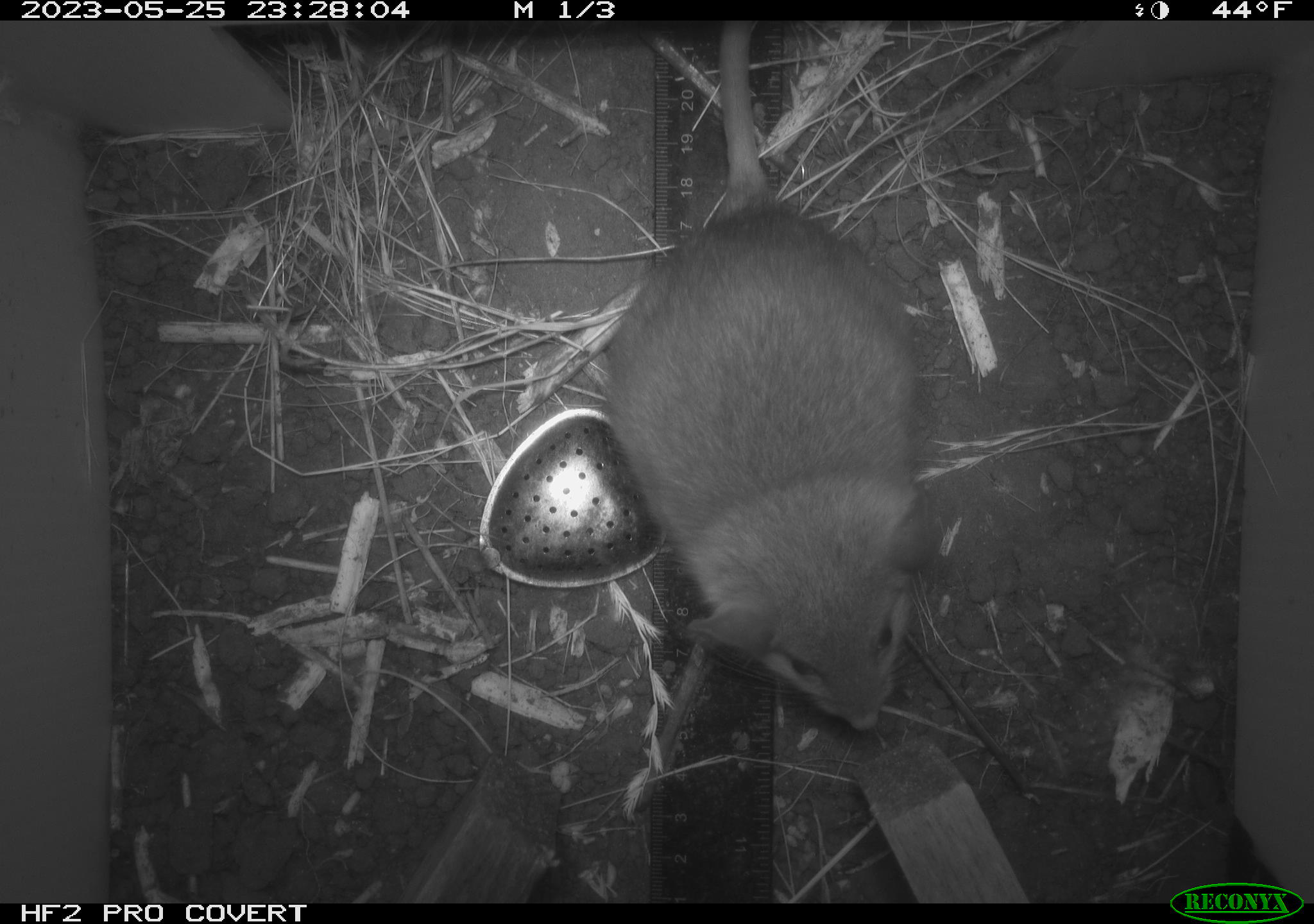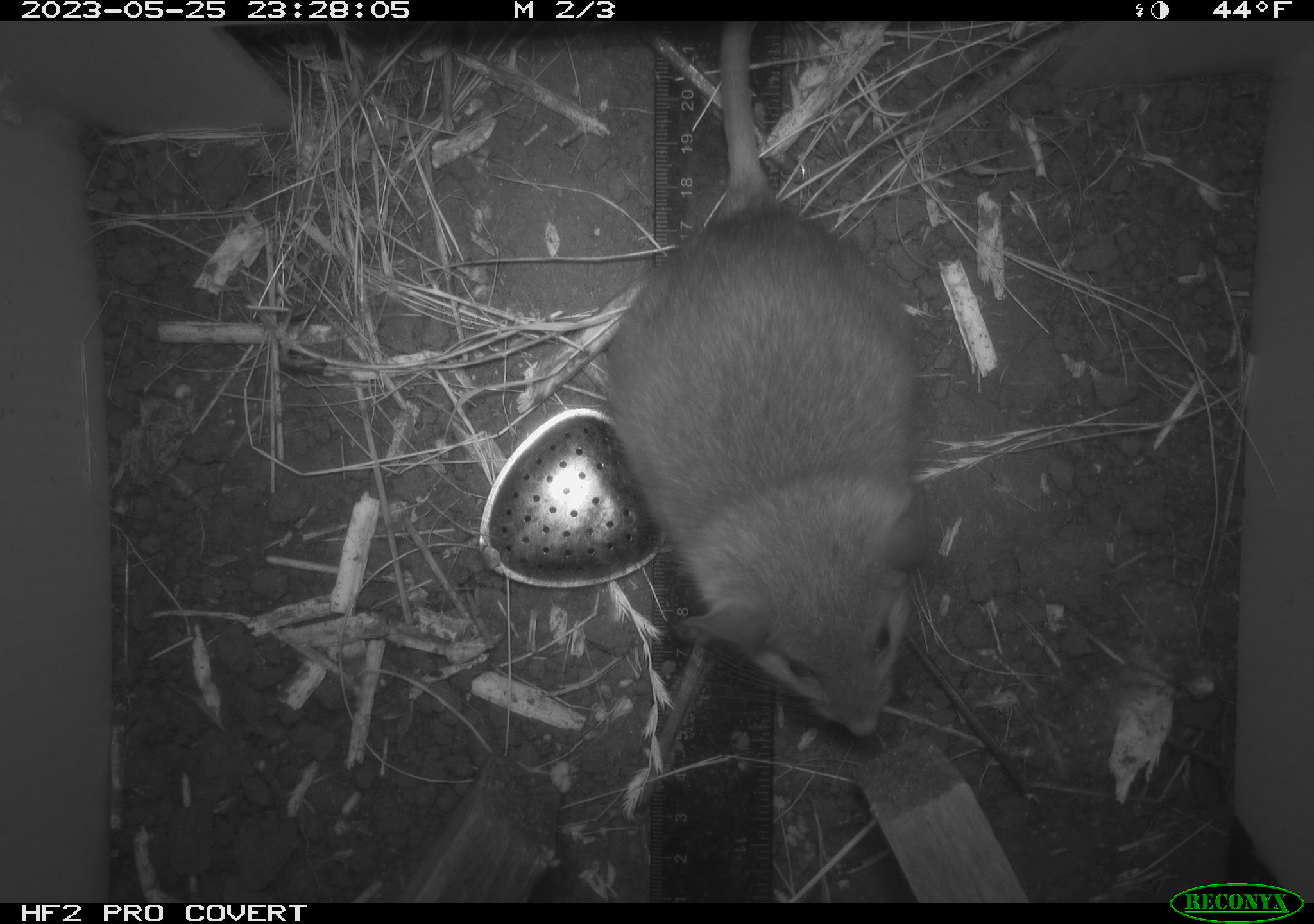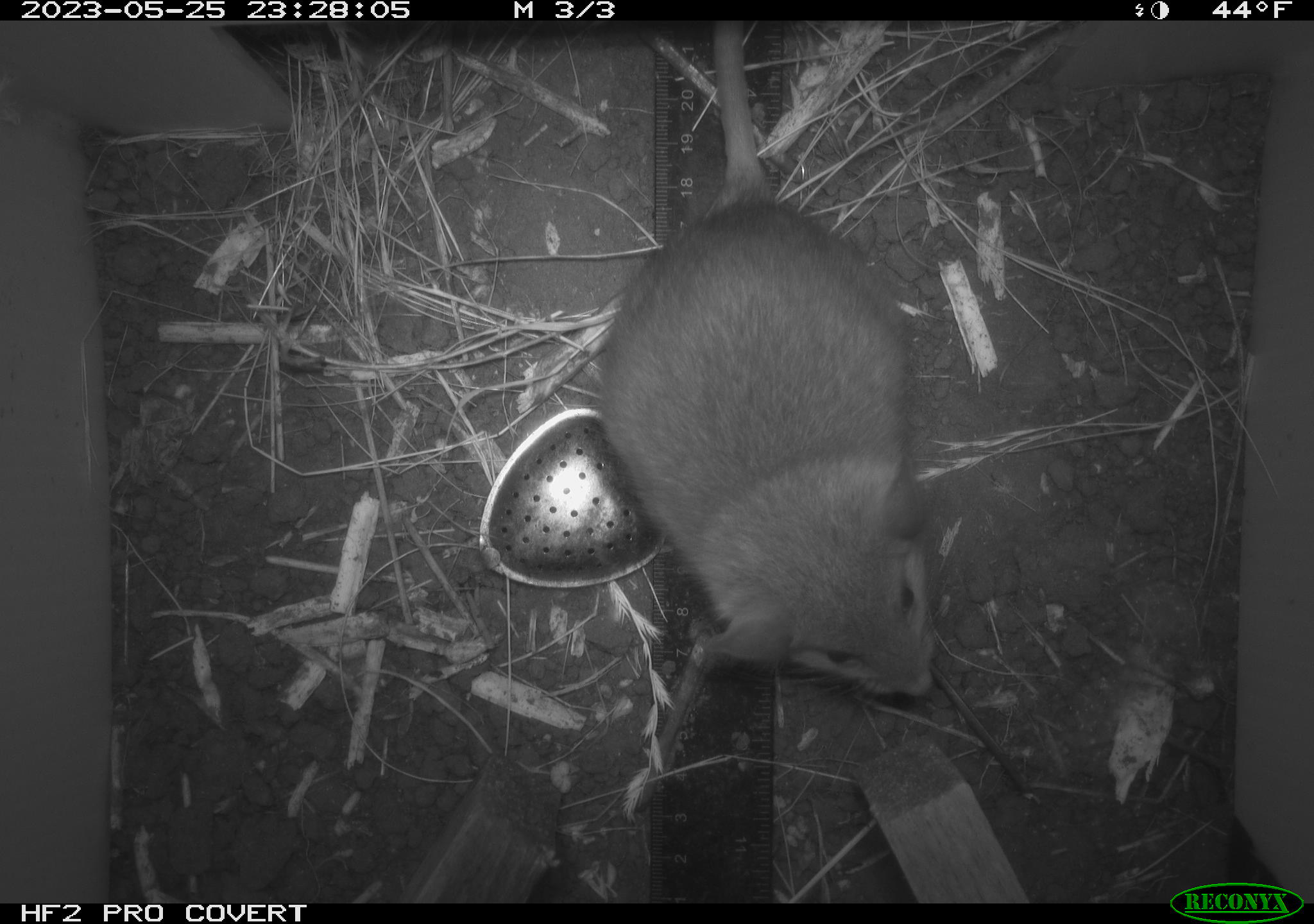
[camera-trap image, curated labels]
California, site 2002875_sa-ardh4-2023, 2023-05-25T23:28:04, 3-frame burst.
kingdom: Animalia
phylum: Chordata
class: Mammalia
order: Rodentia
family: Cricetidae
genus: Neotoma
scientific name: Neotoma fuscipes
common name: dusky-footed woodrat